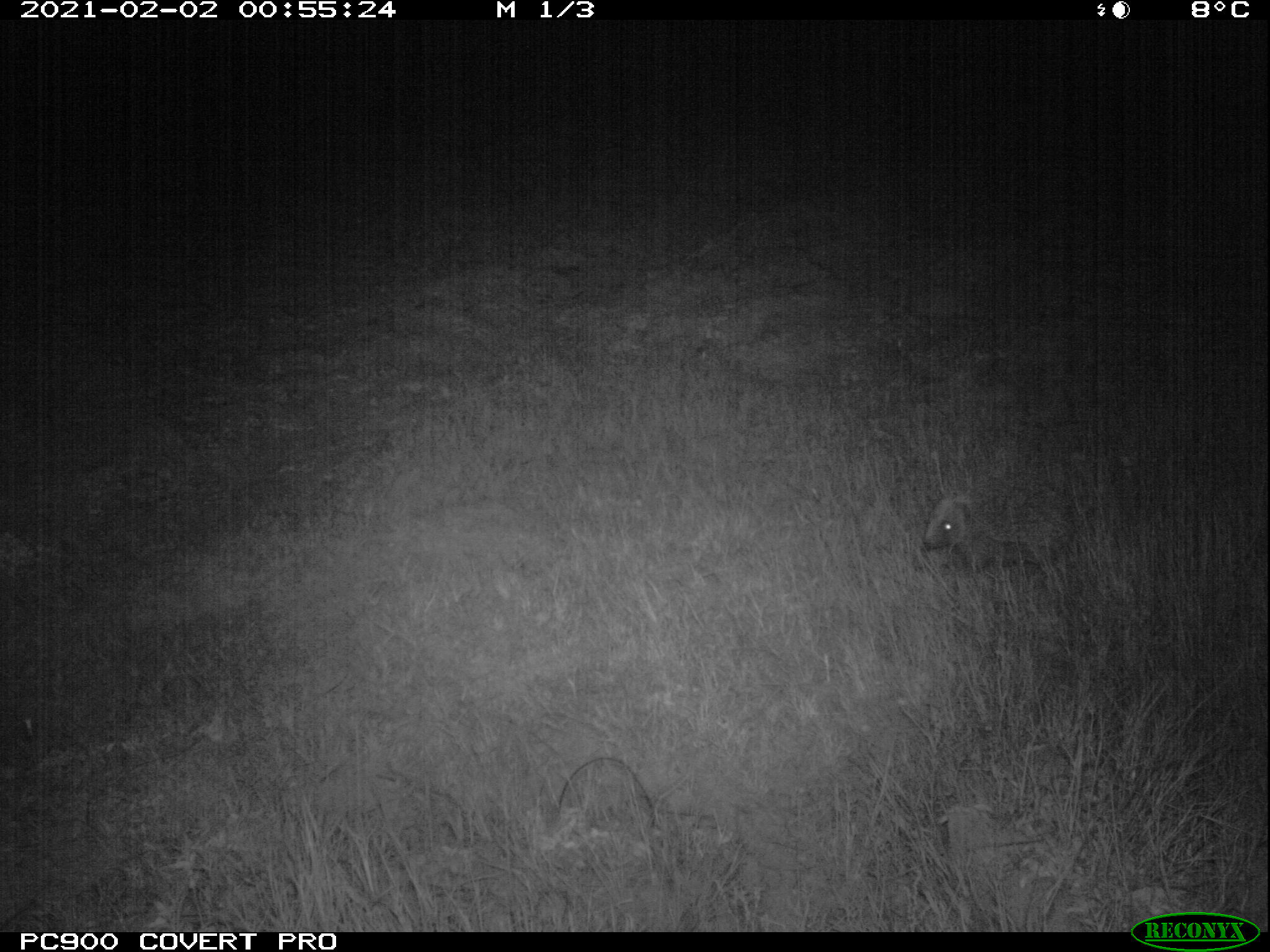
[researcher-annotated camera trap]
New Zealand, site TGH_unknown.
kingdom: Animalia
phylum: Chordata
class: Mammalia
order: Eulipotyphla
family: Erinaceidae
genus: Erinaceus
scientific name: Erinaceus europaeus europaeus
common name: european hedgehog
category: hedgehog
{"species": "hedgehog (european hedgehog) (Erinaceus europaeus europaeus)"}